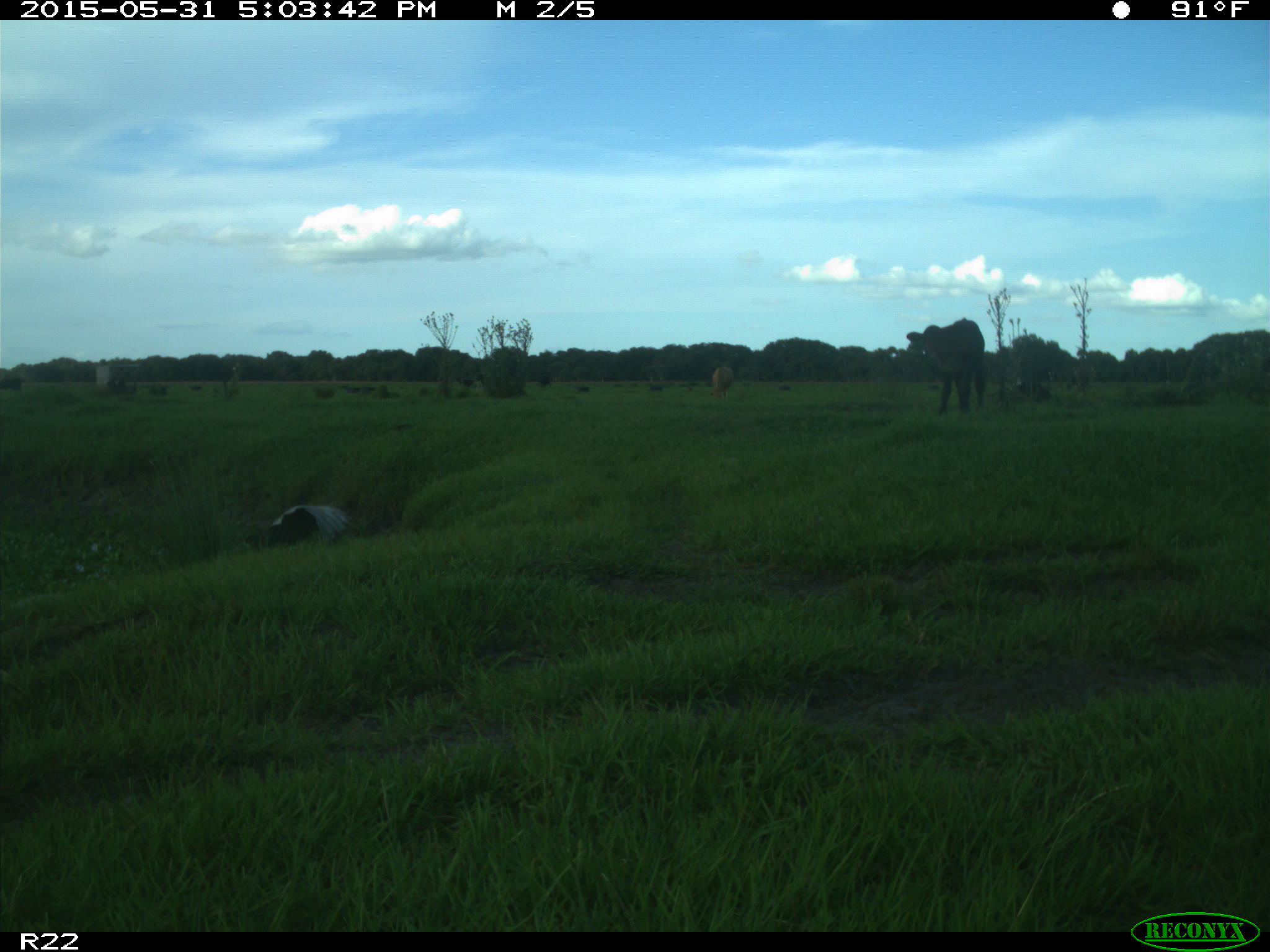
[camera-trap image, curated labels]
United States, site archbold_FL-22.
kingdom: Animalia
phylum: Chordata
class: Mammalia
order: Artiodactyla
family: Bovidae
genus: Bos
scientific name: Bos taurus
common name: domestic cow